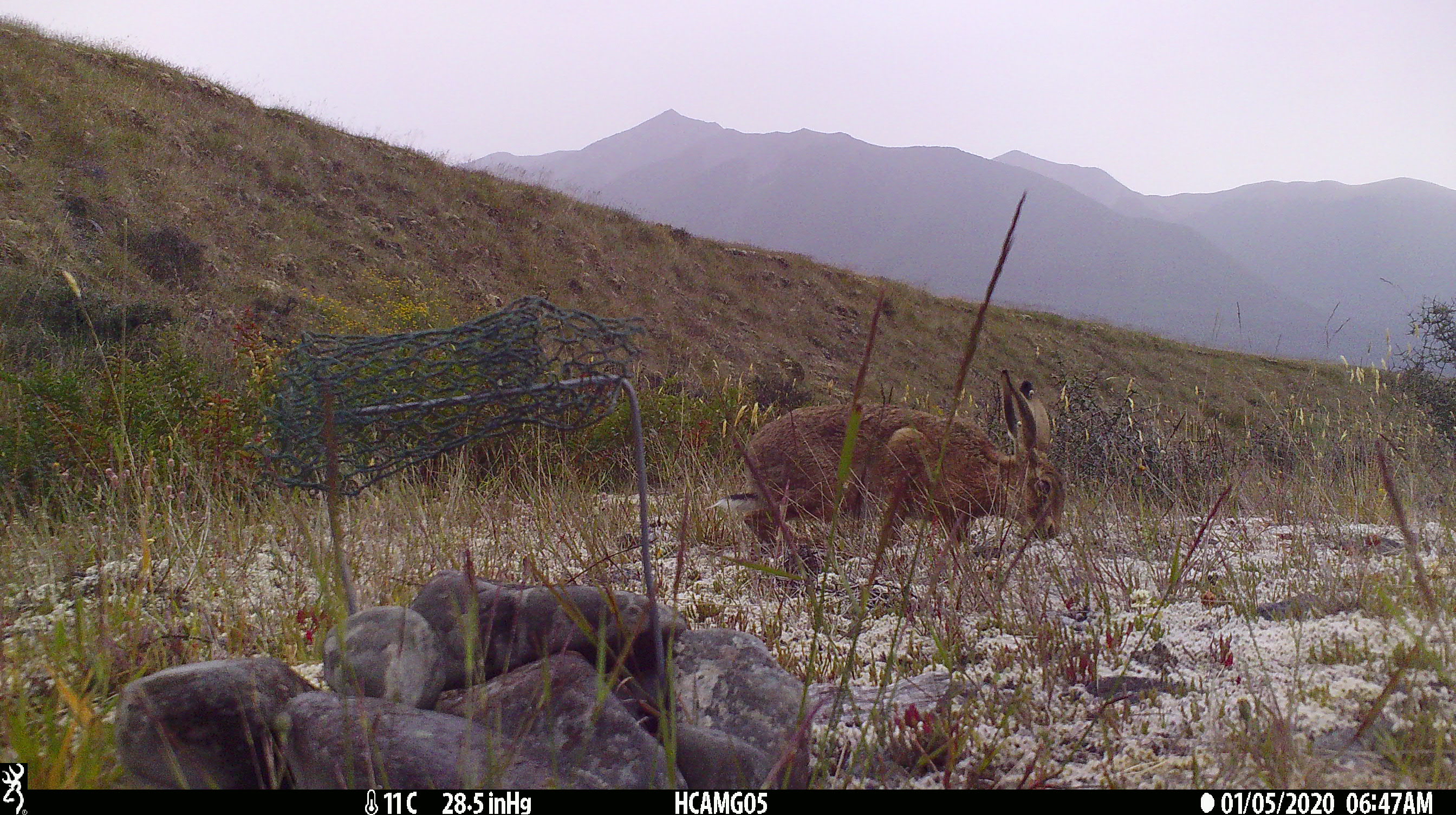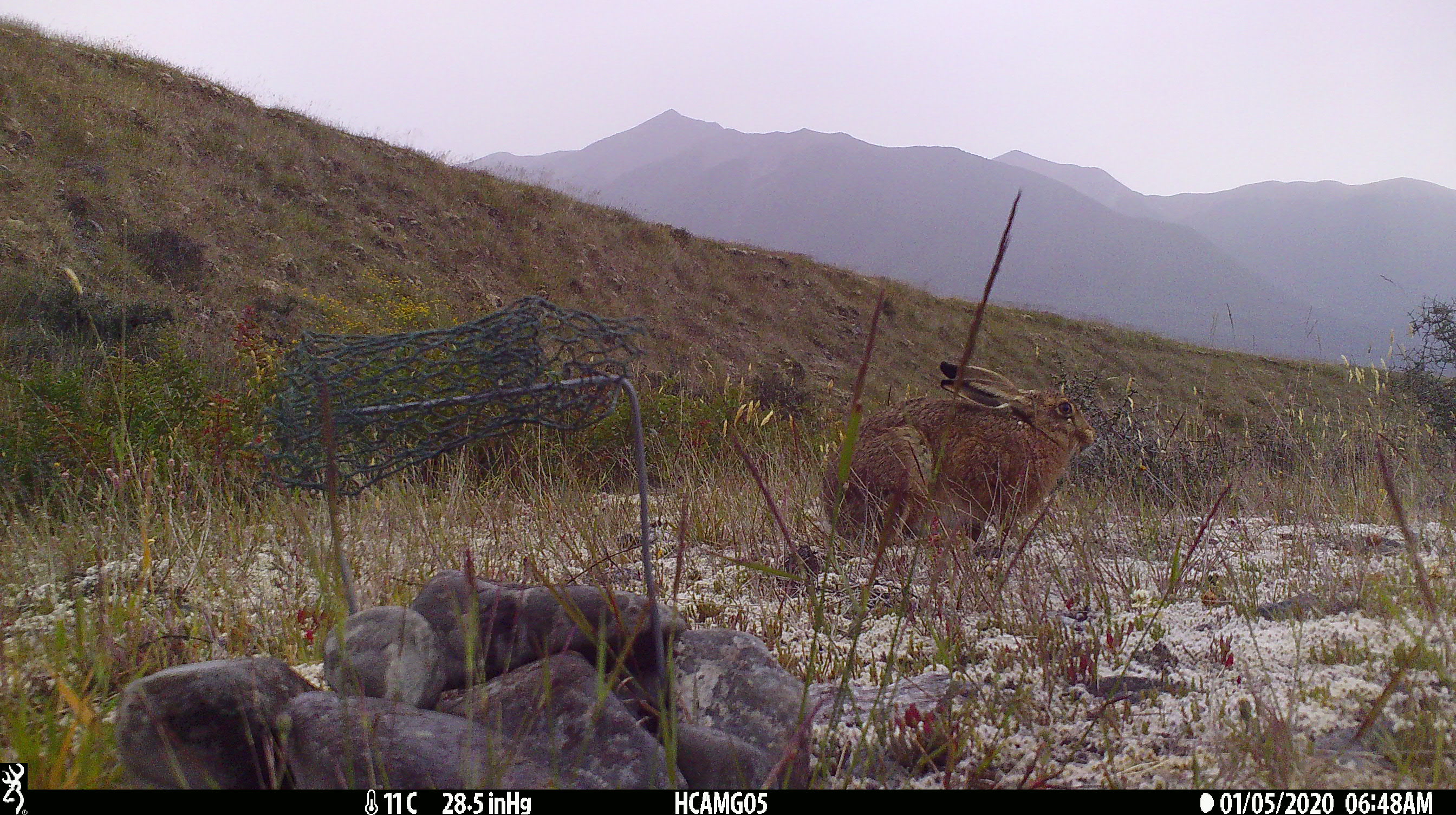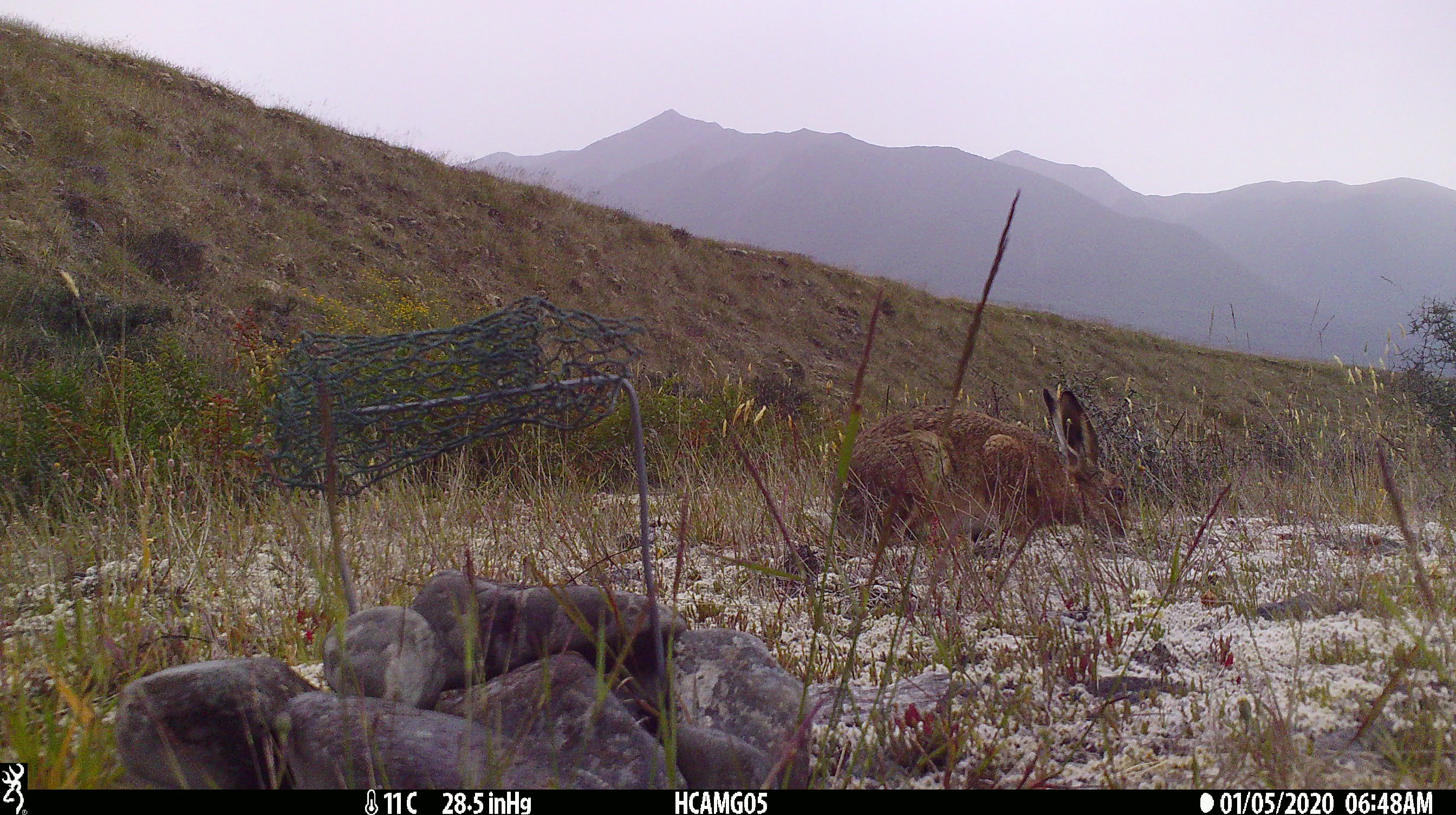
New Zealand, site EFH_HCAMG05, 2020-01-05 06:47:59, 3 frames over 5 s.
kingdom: Animalia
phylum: Chordata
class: Mammalia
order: Lagomorpha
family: Leporidae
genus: Lepus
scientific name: Lepus europaeus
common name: brown hare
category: hare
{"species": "hare (brown hare) (Lepus europaeus)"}